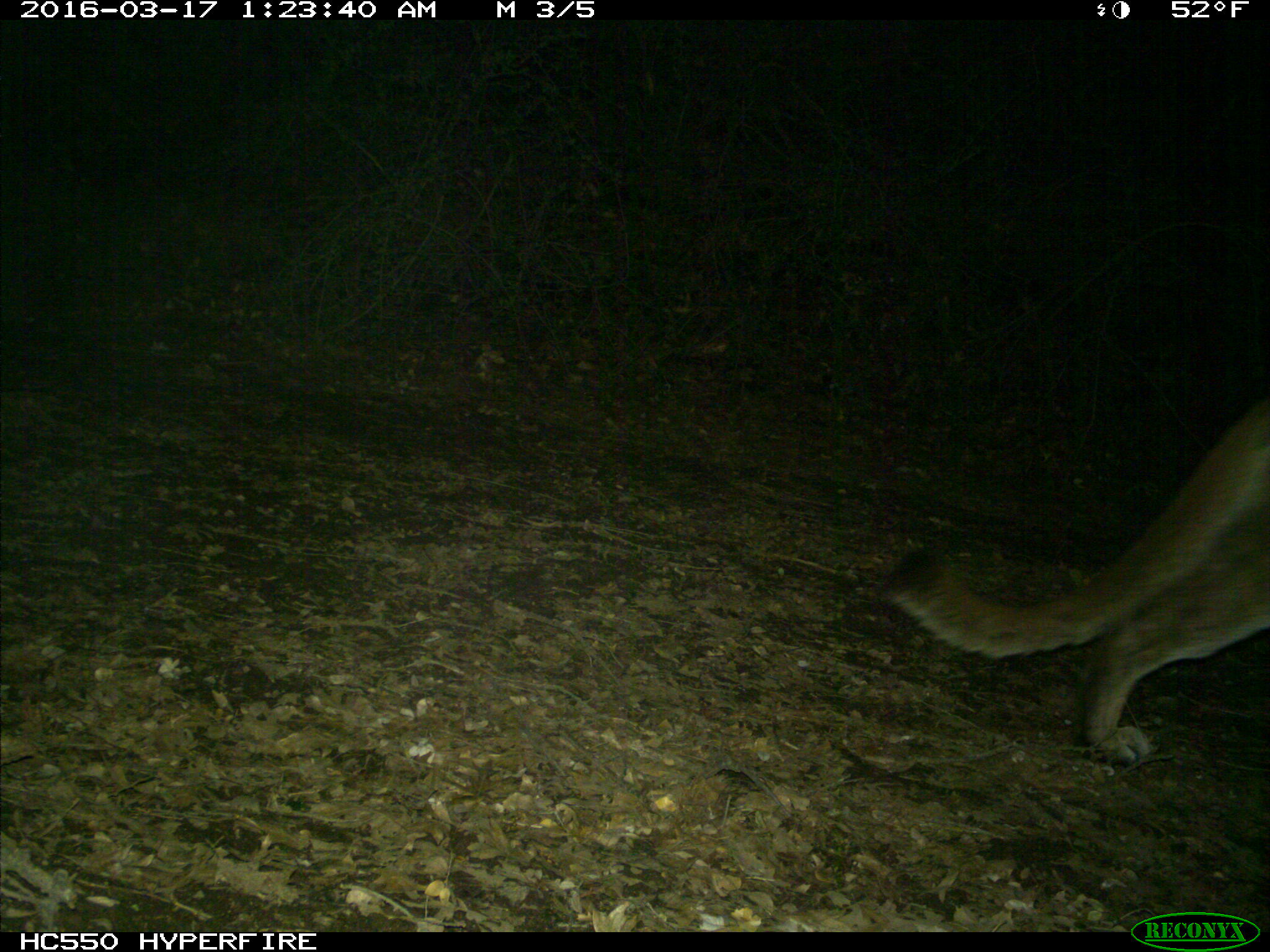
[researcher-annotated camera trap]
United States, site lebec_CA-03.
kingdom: Animalia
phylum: Chordata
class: Mammalia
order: Carnivora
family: Felidae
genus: Puma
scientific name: Puma concolor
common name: mountain lion